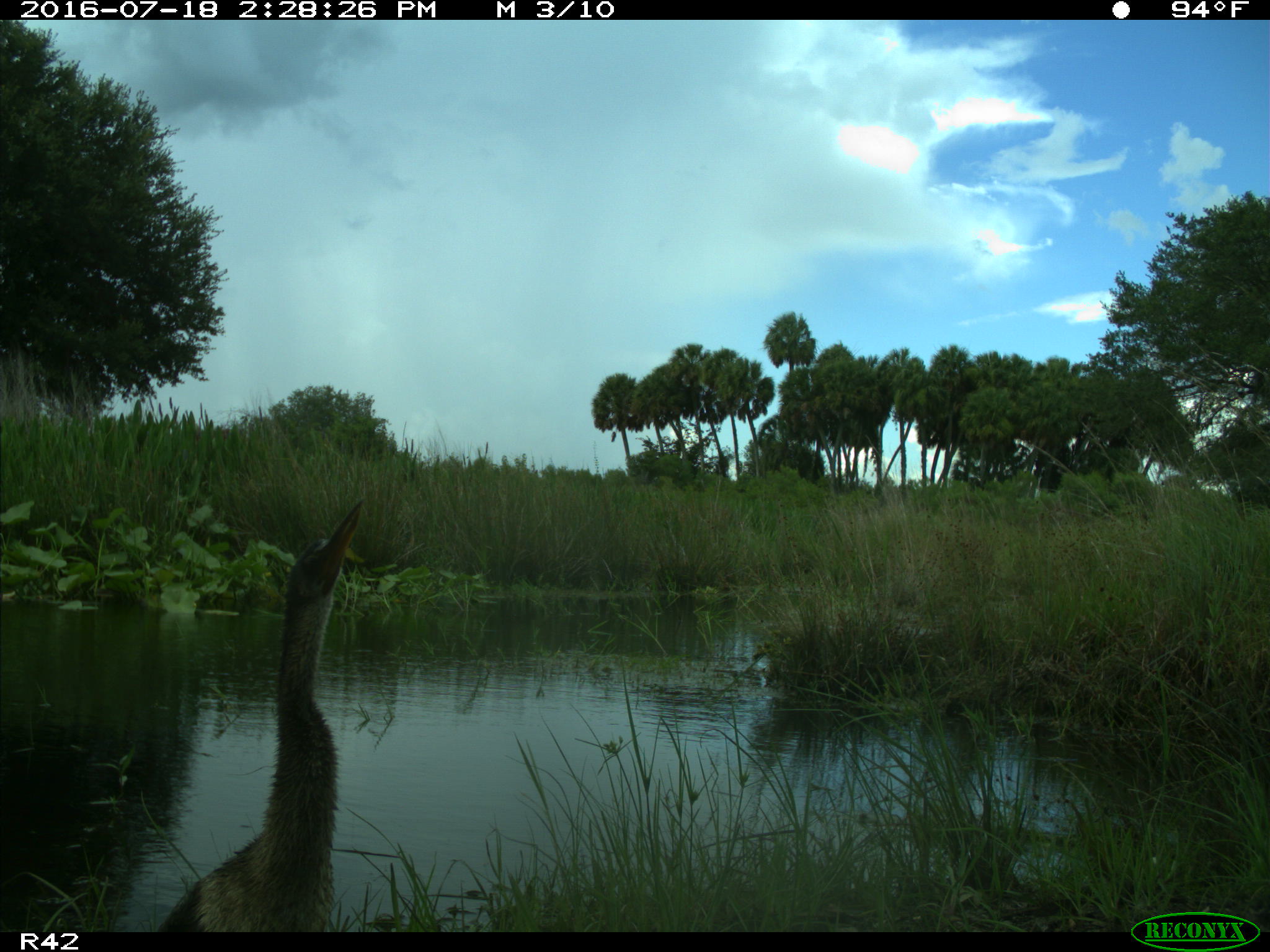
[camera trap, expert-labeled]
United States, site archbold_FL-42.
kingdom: Animalia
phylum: Chordata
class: Aves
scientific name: Aves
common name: birds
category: unidentified bird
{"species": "unidentified bird (birds) (Aves)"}